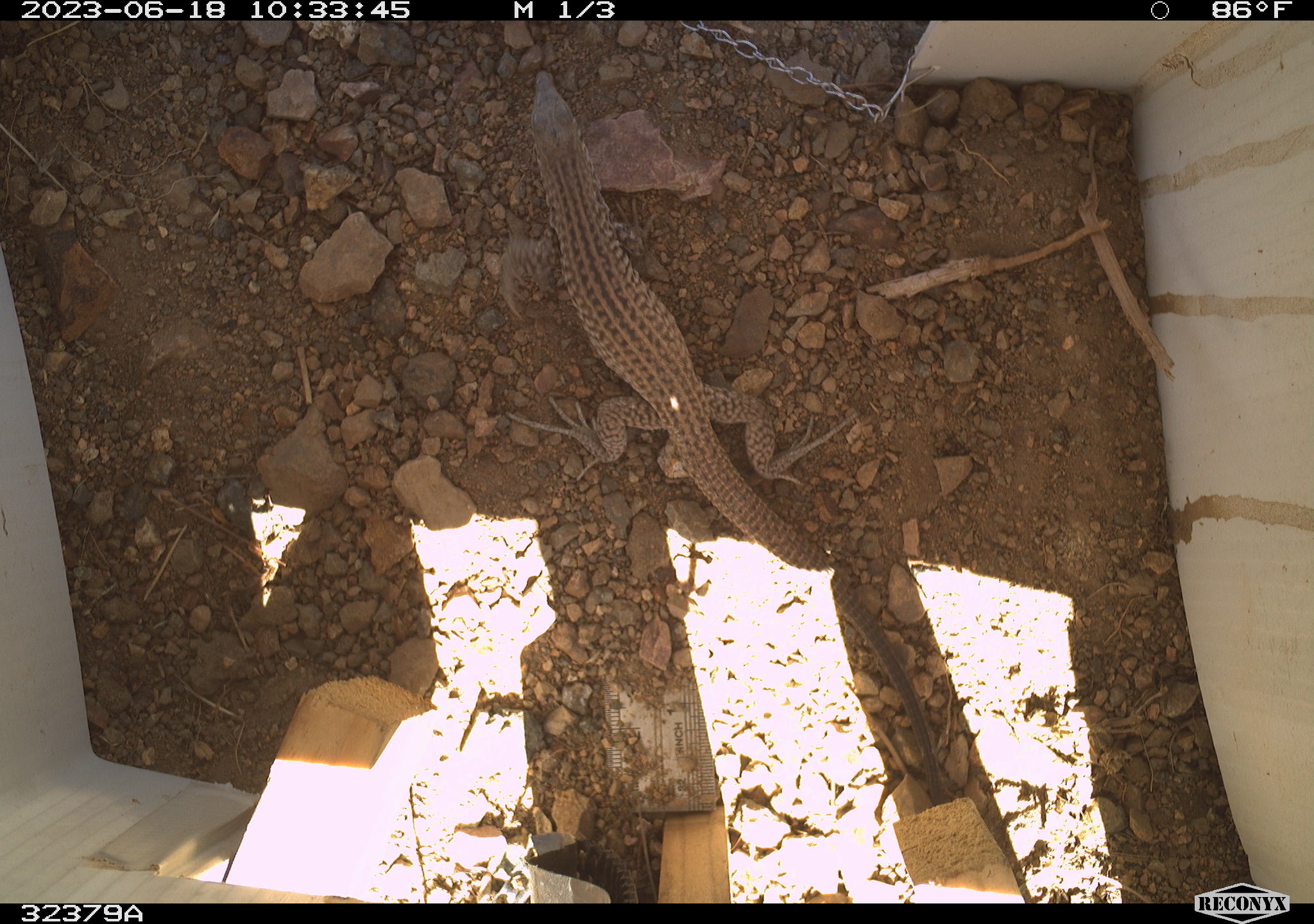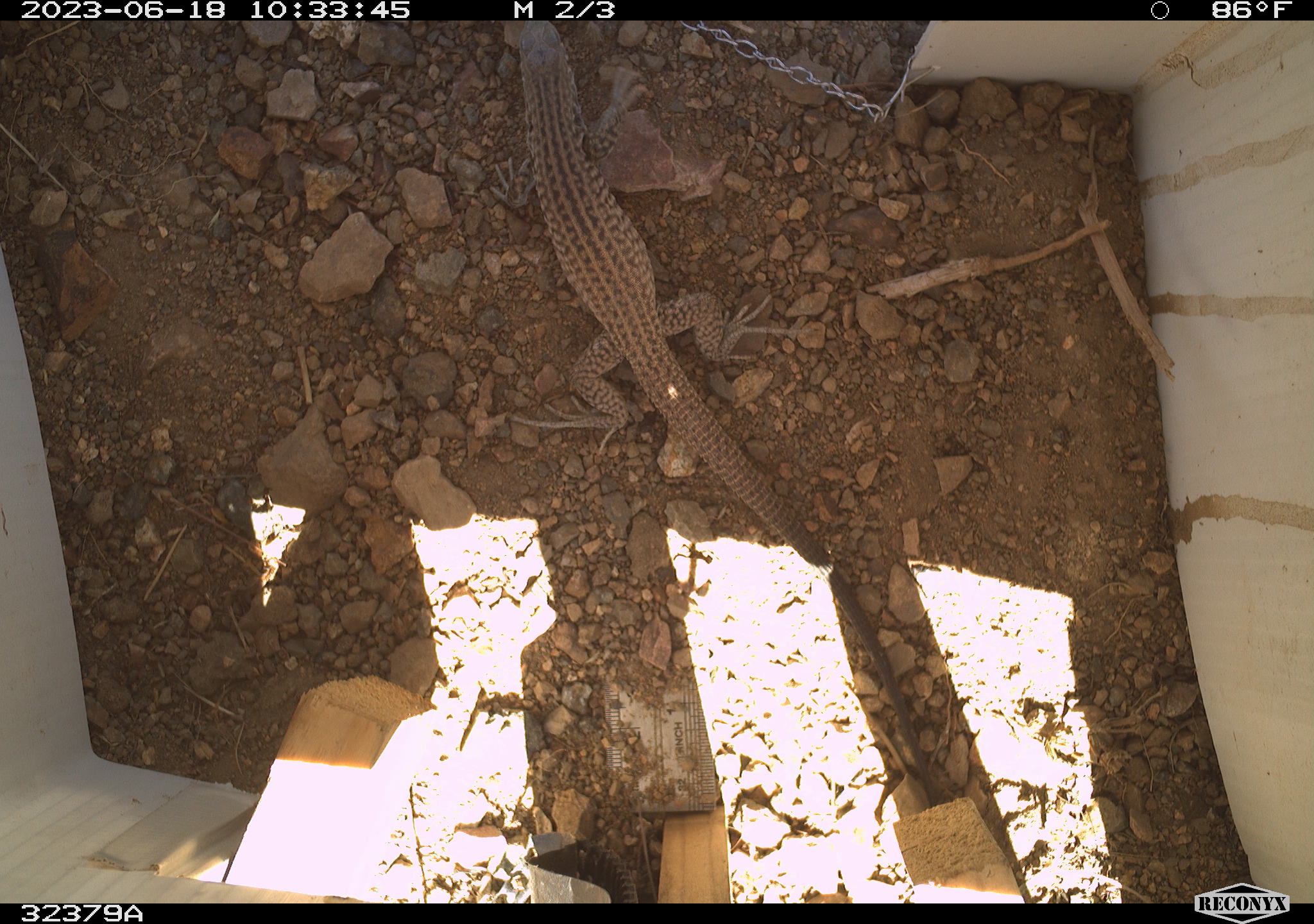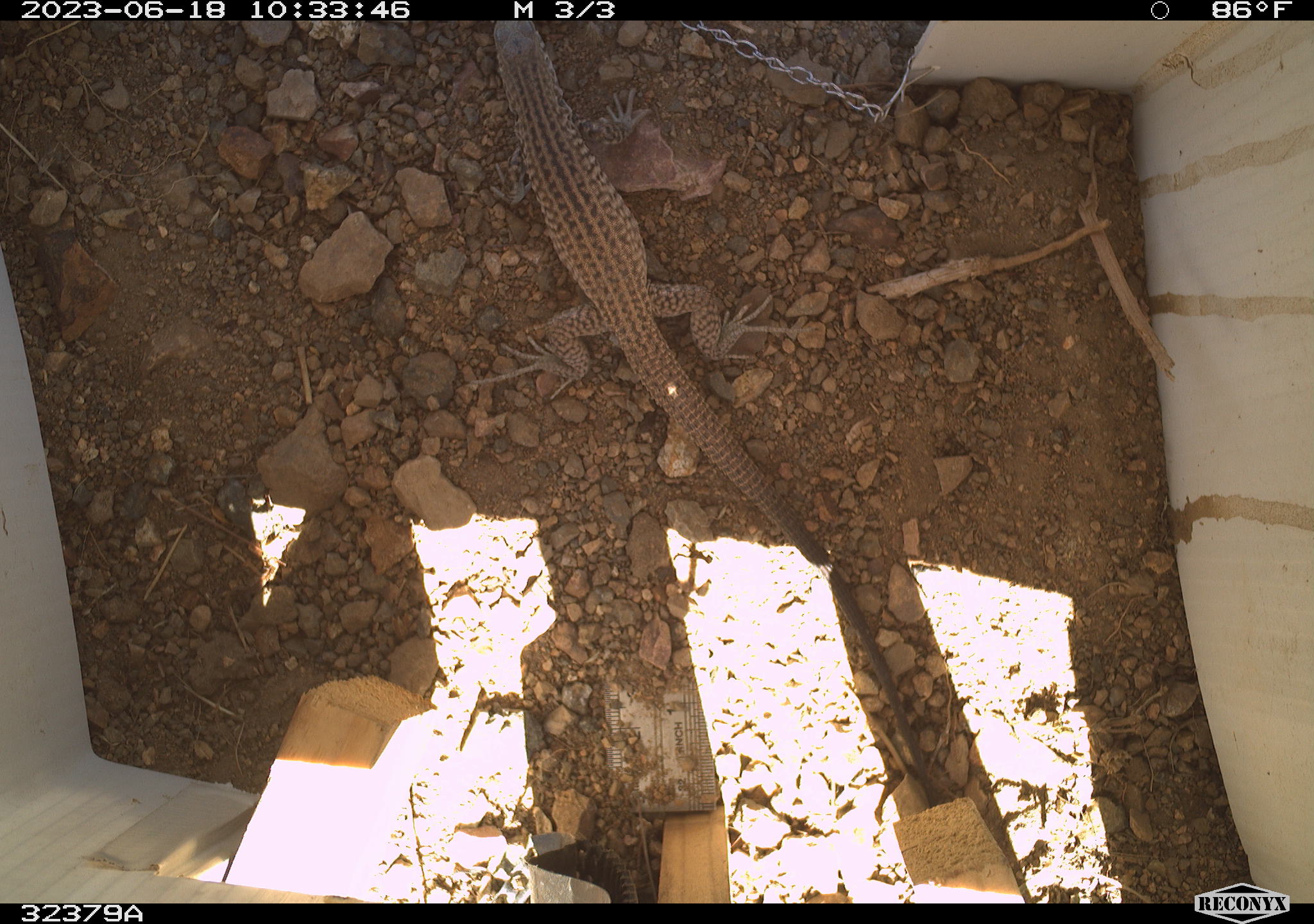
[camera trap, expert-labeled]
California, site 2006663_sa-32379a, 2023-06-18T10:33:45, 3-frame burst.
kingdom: Animalia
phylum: Chordata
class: Reptilia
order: Squamata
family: Teiidae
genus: Aspidoscelis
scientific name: Aspidoscelis tigris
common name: western whiptail